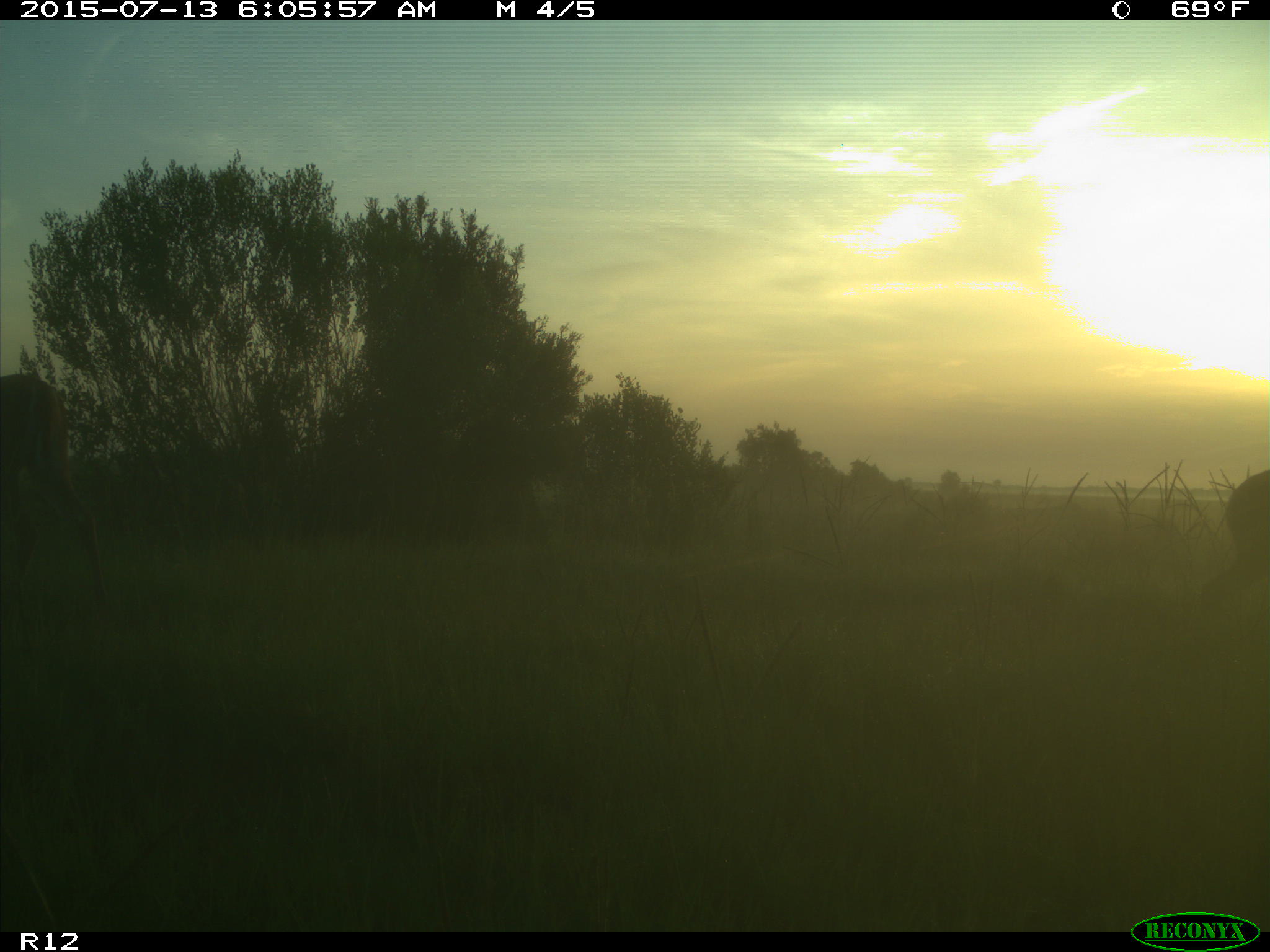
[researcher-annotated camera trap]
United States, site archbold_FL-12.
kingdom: Animalia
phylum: Chordata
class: Mammalia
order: Artiodactyla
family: Cervidae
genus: Odocoileus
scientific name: Odocoileus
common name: deer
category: unidentified deer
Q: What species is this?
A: Unidentified deer (deer) (Odocoileus).